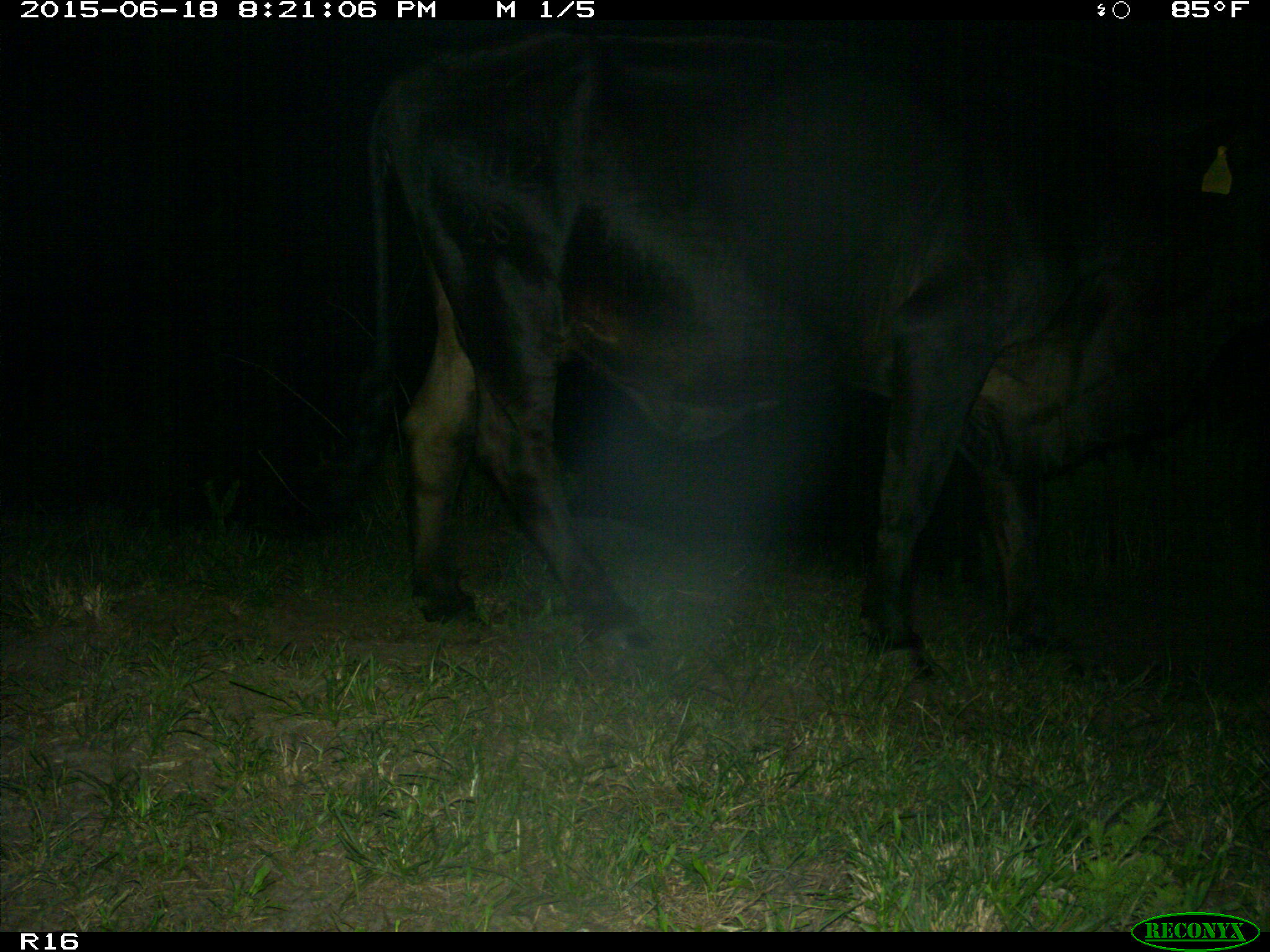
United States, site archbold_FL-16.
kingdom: Animalia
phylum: Chordata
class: Mammalia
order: Artiodactyla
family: Bovidae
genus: Bos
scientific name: Bos taurus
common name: domestic cow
Bos taurus (domestic cow).